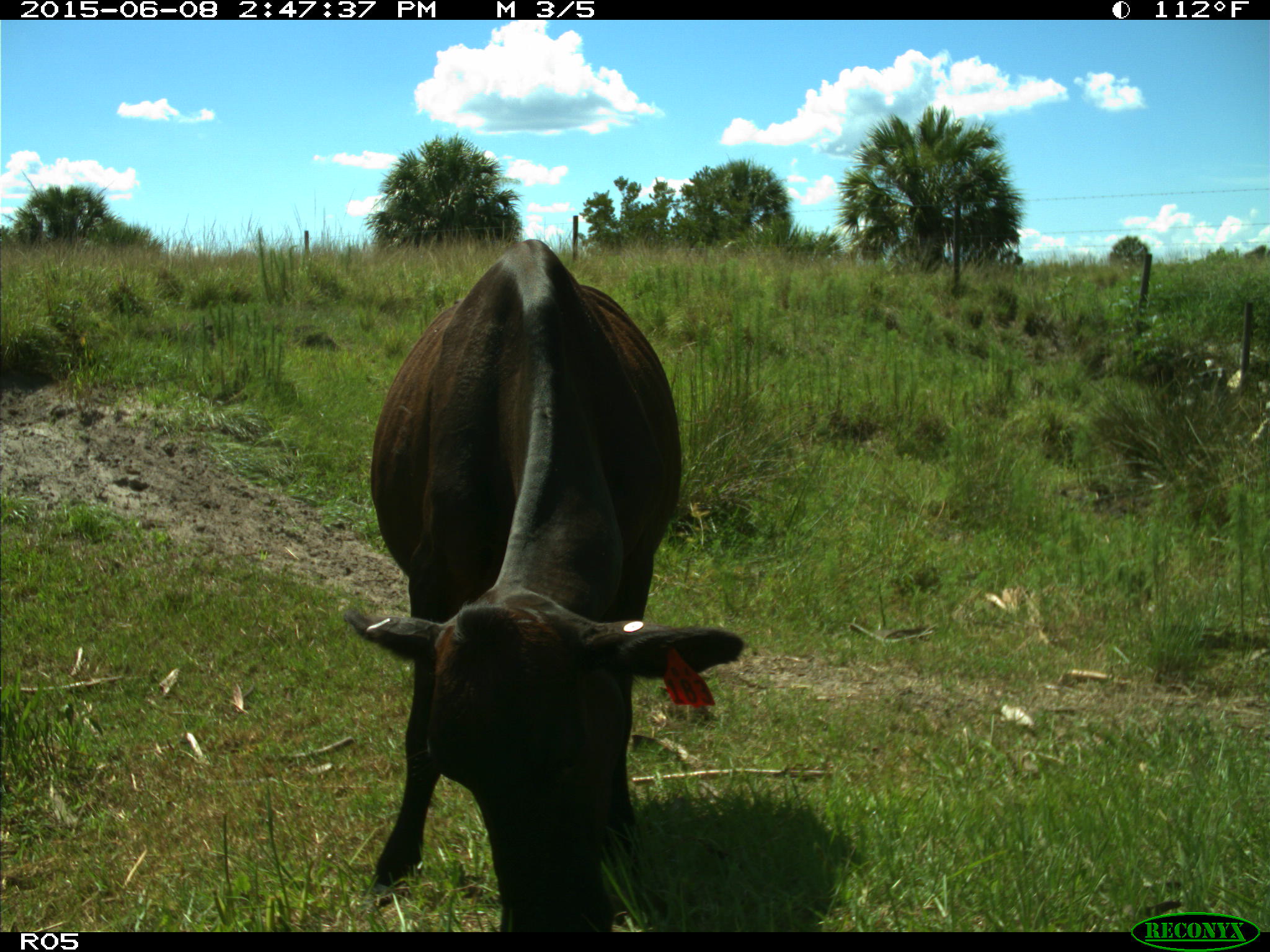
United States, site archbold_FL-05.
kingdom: Animalia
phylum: Chordata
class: Mammalia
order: Artiodactyla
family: Bovidae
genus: Bos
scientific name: Bos taurus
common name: domestic cow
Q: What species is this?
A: Bos taurus (domestic cow).